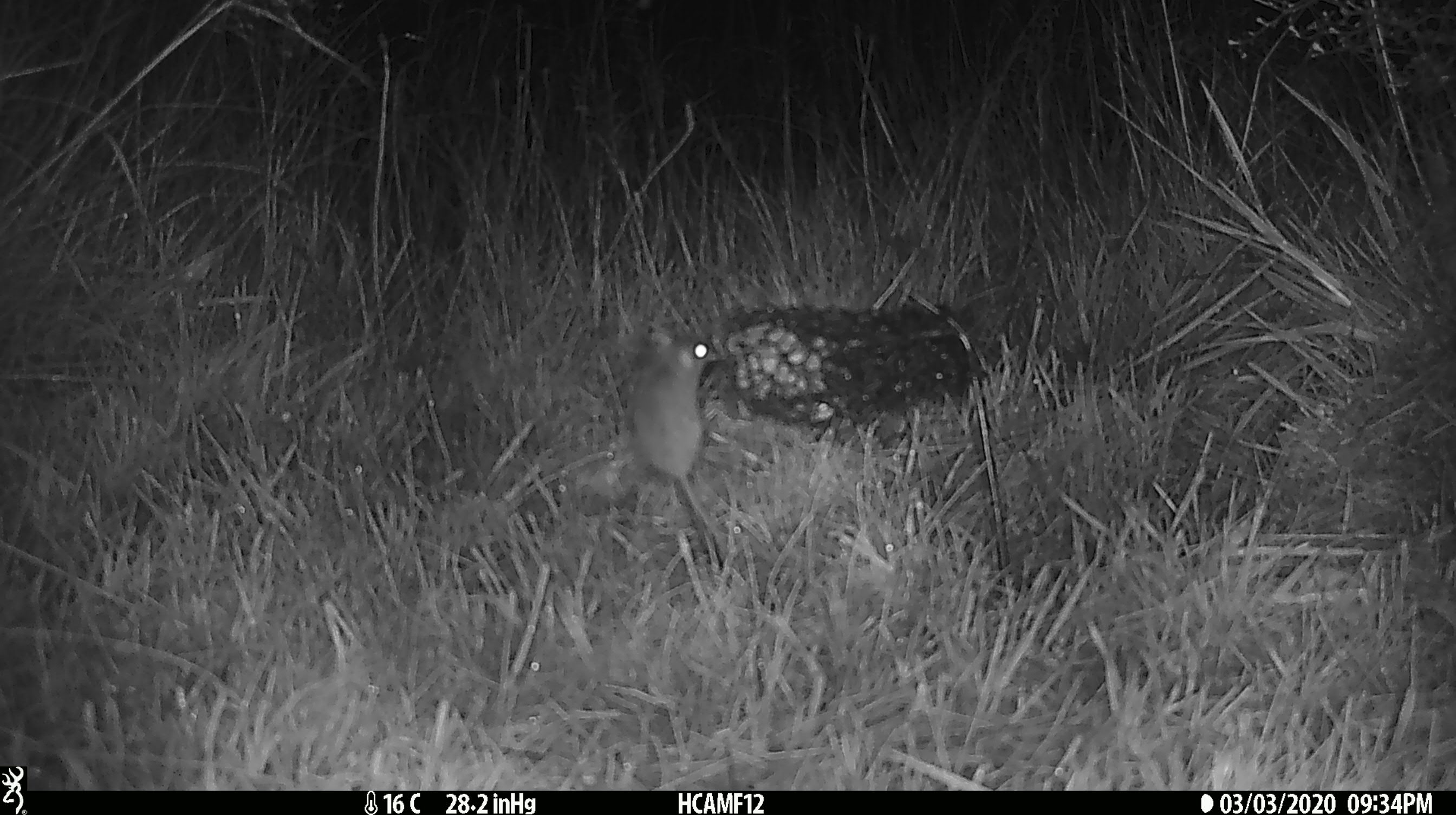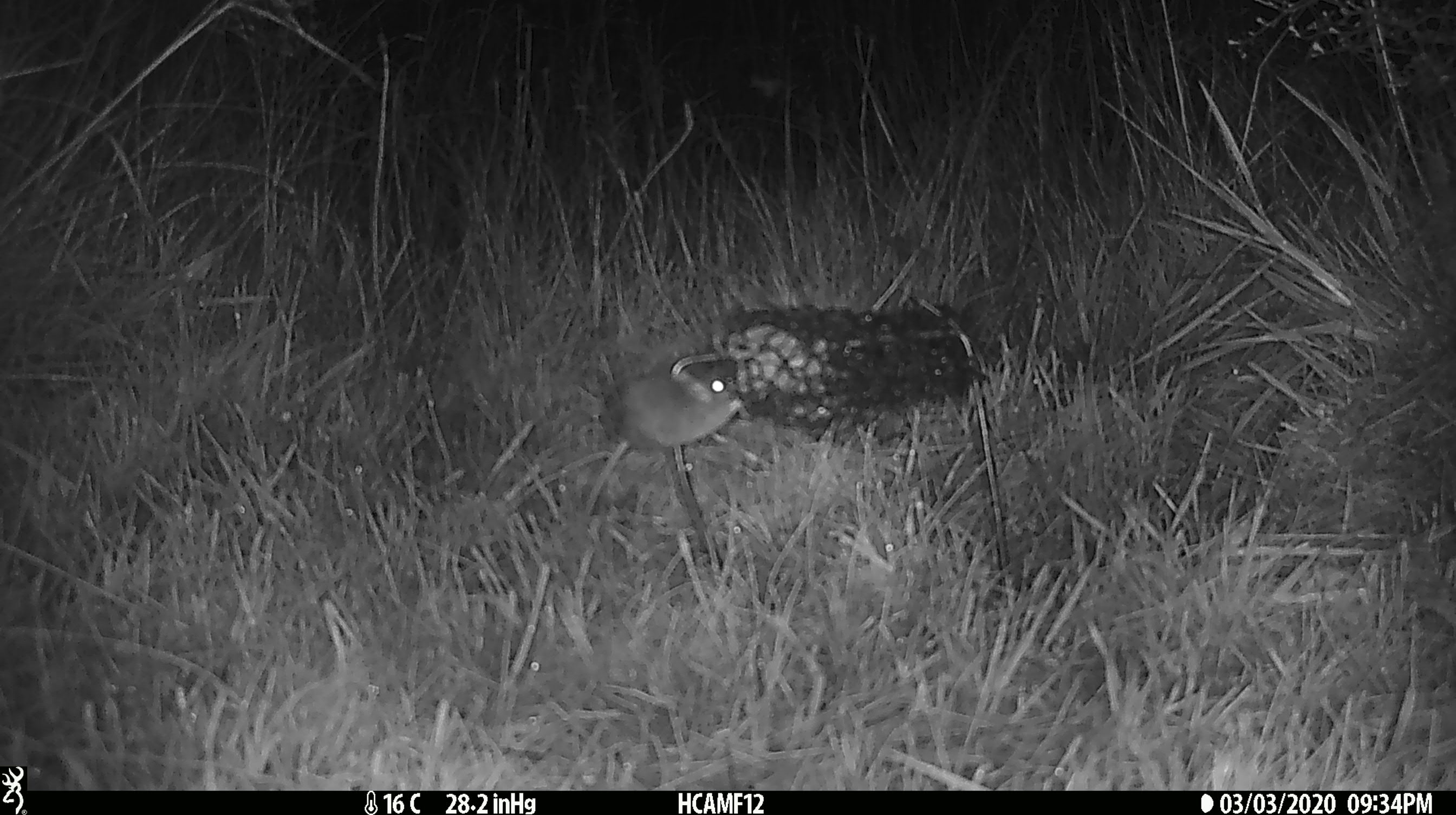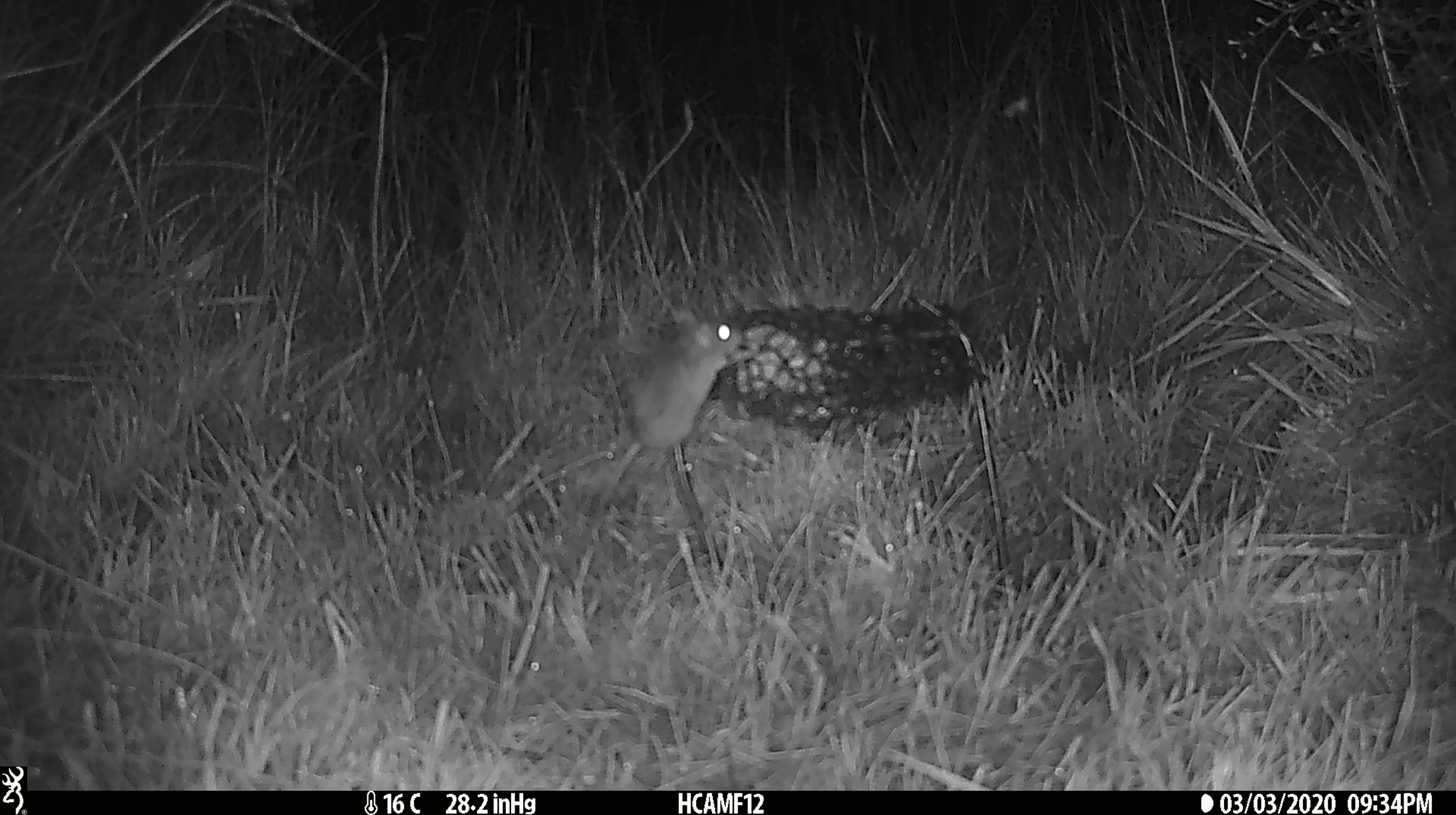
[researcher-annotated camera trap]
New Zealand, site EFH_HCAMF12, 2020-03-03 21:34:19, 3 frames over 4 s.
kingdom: Animalia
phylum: Chordata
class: Mammalia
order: Rodentia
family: Muridae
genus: Mus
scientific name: Mus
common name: mouse